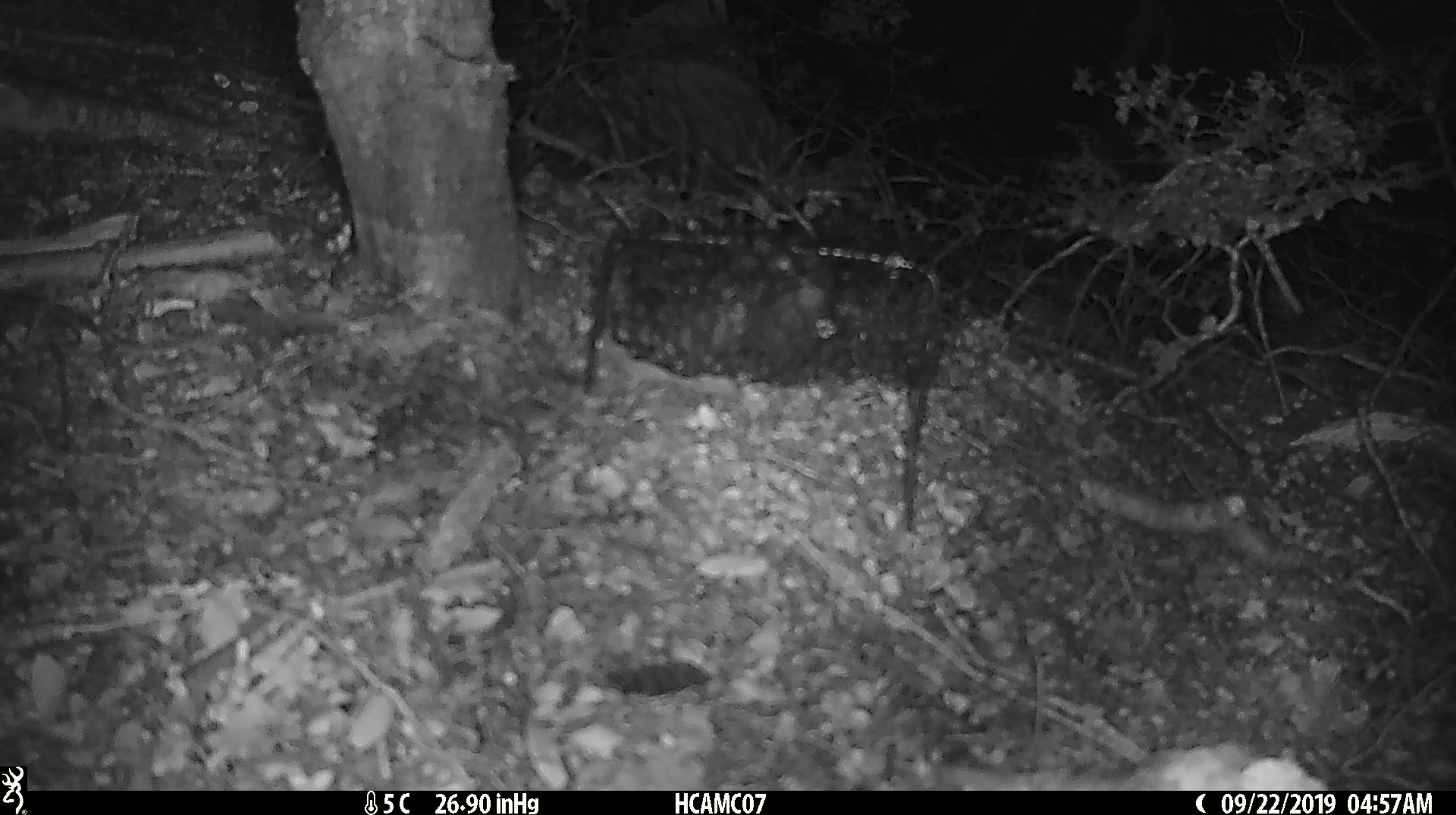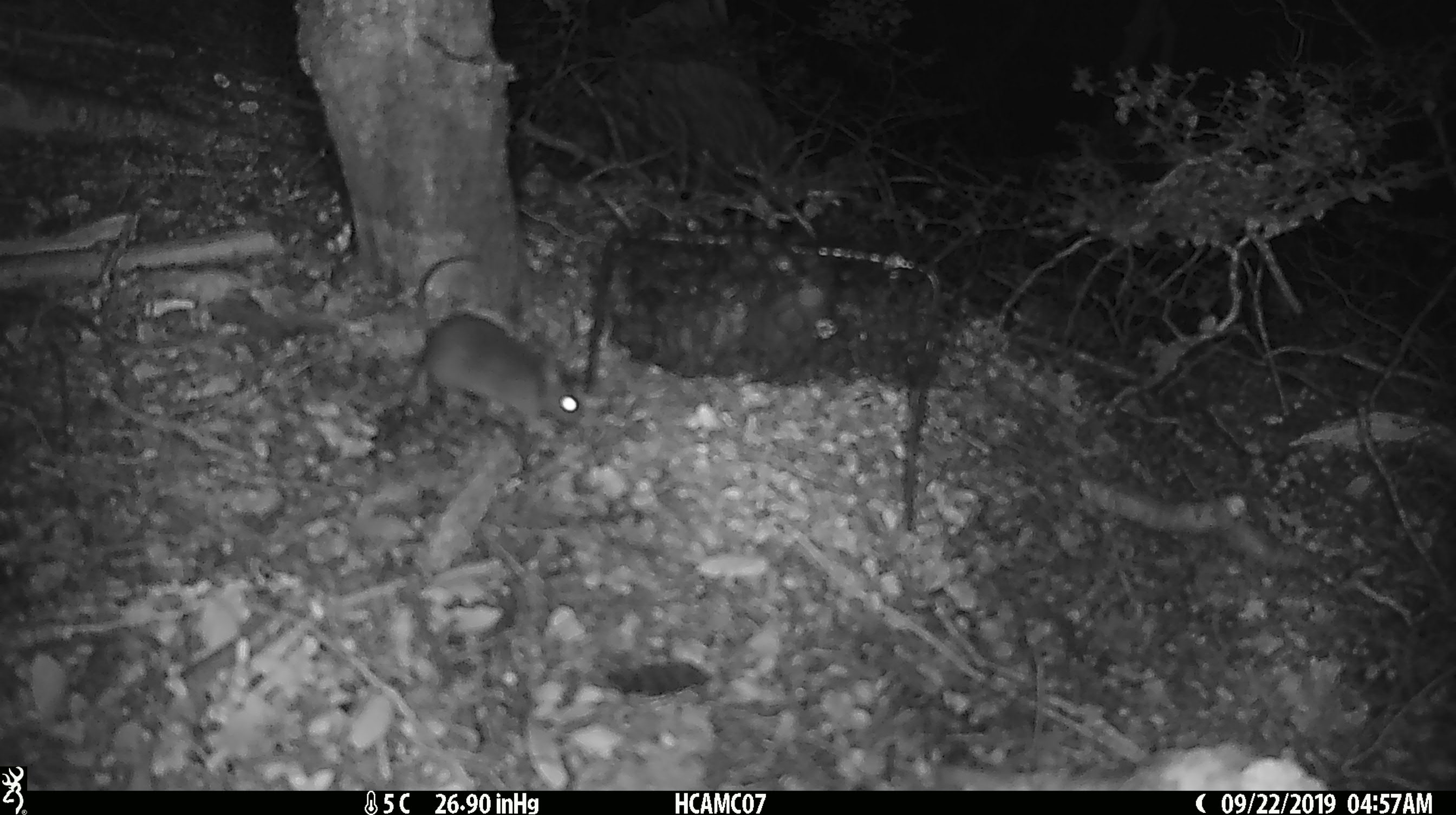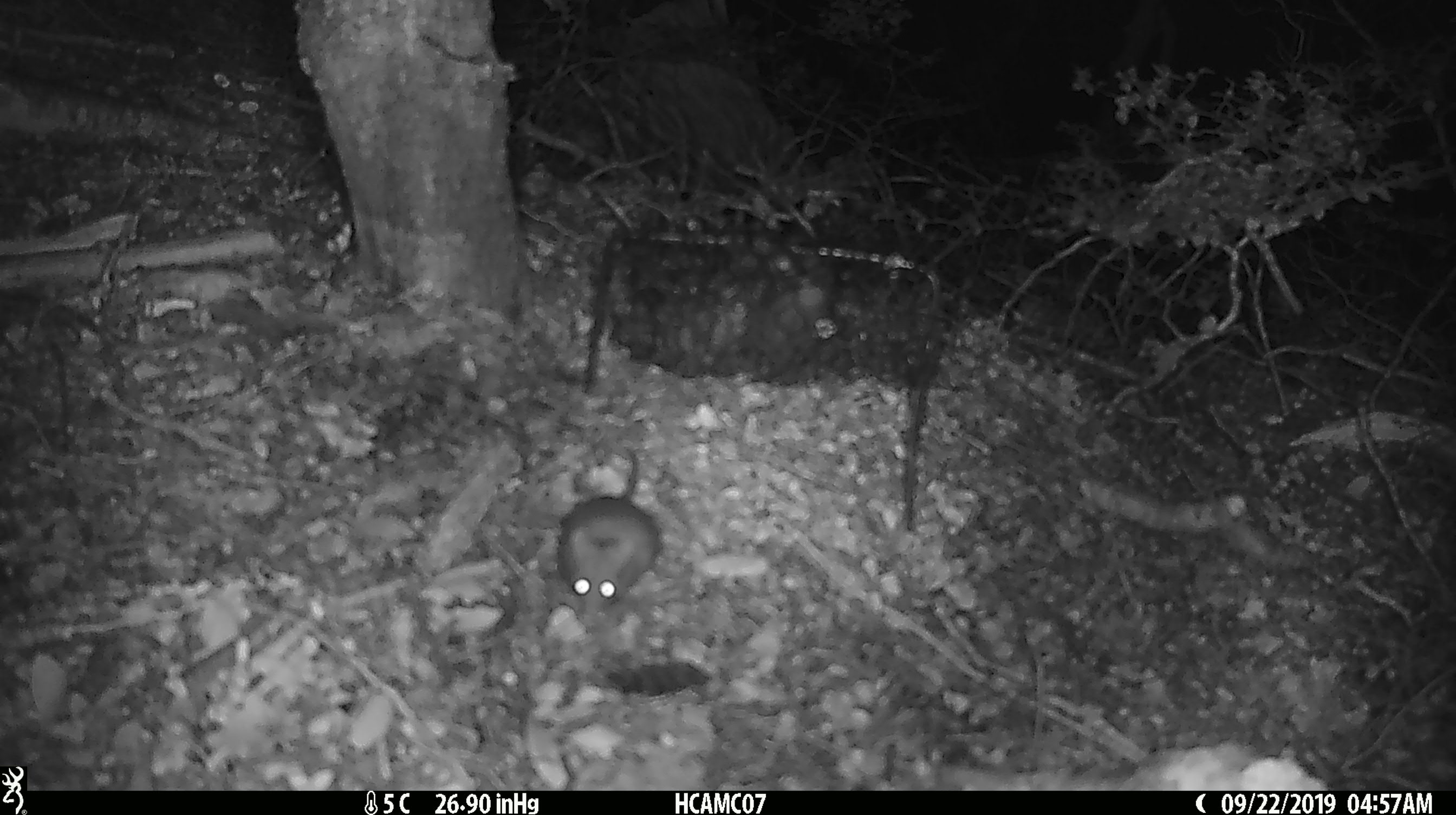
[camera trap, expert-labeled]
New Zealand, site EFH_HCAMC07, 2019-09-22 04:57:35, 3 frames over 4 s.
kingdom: Animalia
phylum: Chordata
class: Mammalia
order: Rodentia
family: Muridae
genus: Mus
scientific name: Mus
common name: mouse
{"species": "mouse (Mus)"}